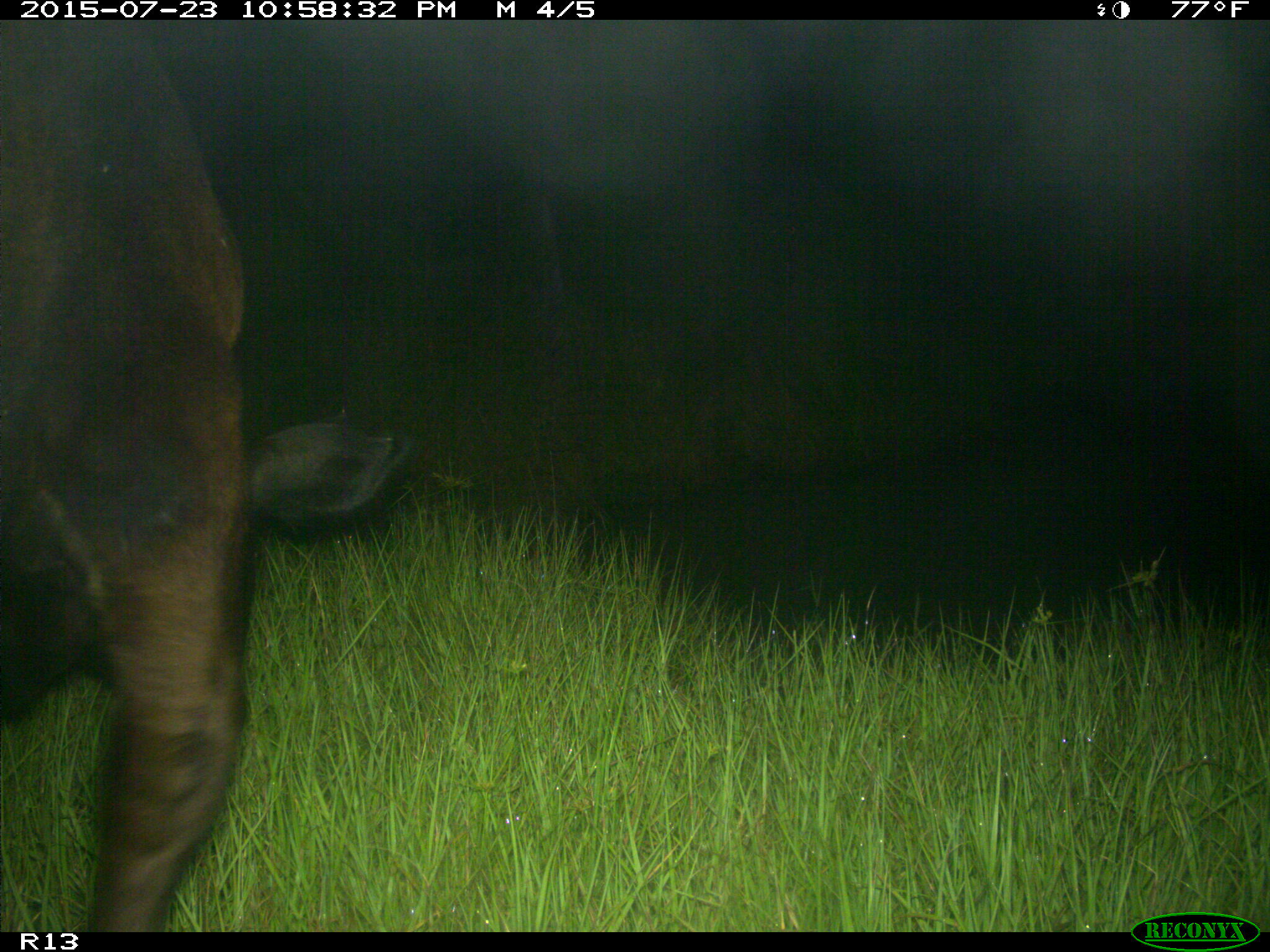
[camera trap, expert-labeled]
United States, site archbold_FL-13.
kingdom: Animalia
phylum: Chordata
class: Mammalia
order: Artiodactyla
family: Bovidae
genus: Bos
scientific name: Bos taurus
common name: domestic cow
Bos taurus (domestic cow).